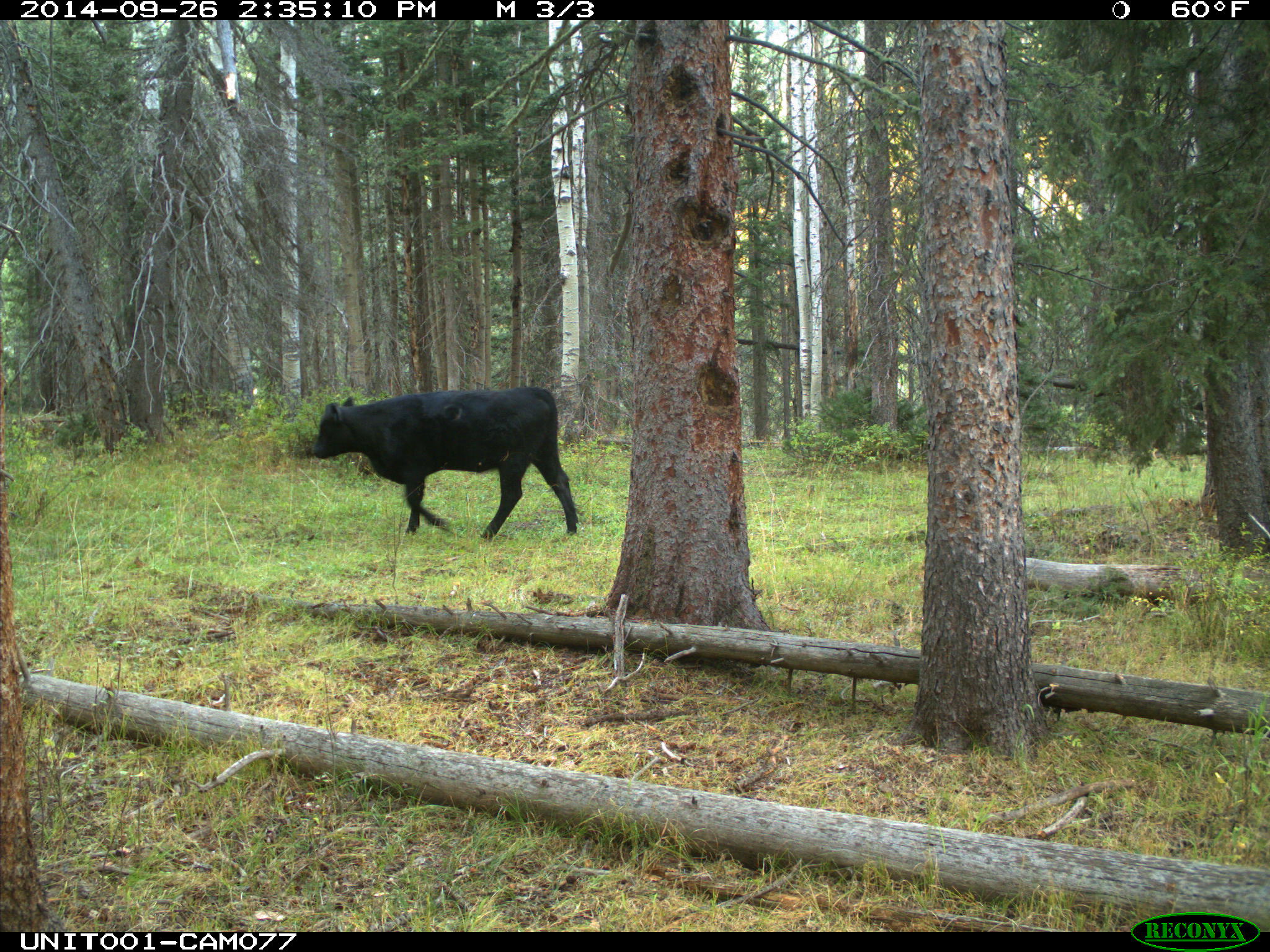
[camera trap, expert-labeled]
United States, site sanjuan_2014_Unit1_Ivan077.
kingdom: Animalia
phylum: Chordata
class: Mammalia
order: Artiodactyla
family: Bovidae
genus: Bos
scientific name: Bos taurus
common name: domestic cow